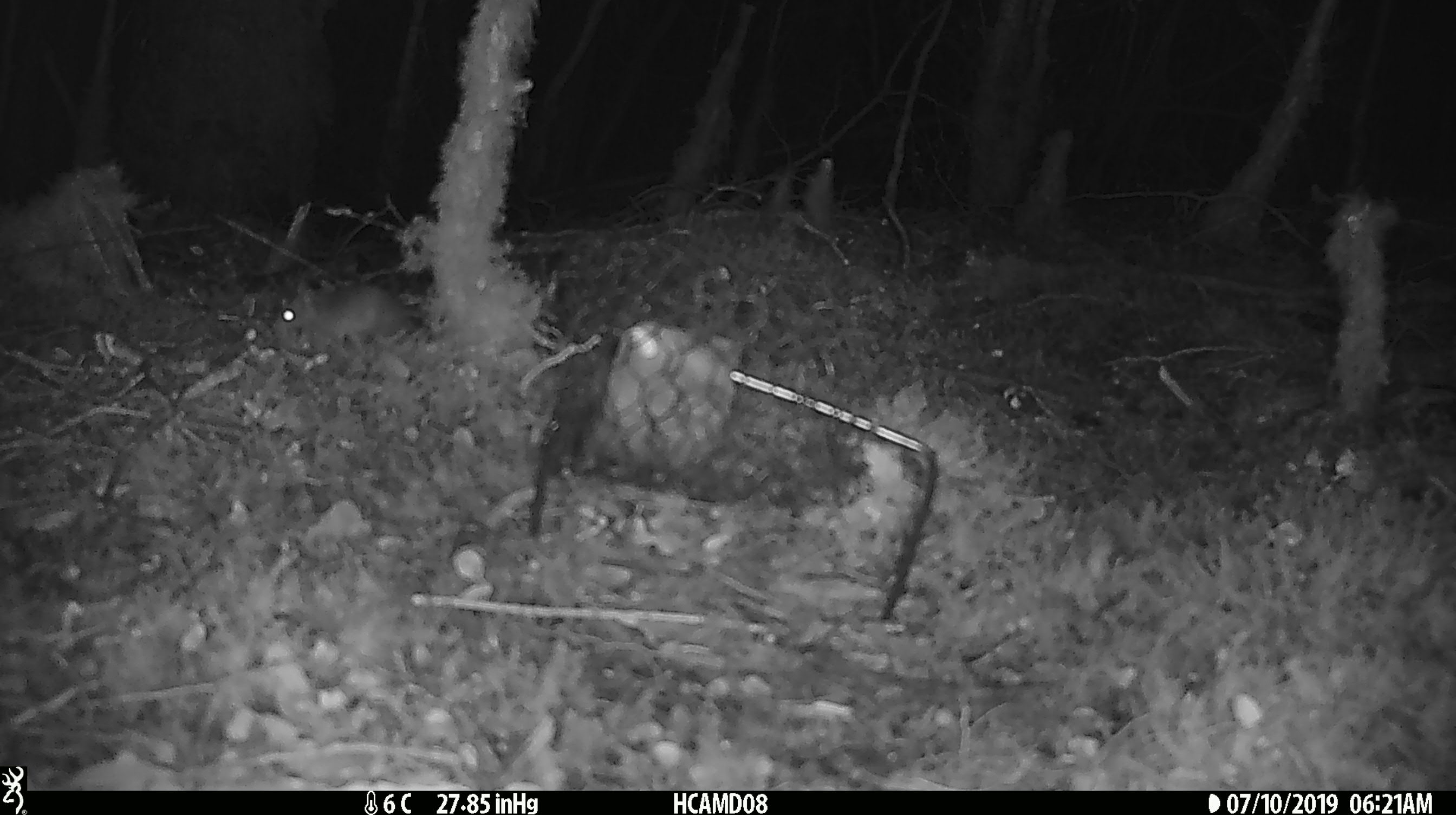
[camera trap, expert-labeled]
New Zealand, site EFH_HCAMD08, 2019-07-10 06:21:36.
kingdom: Animalia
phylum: Chordata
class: Mammalia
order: Rodentia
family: Muridae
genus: Mus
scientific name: Mus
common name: mouse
Mouse (Mus).